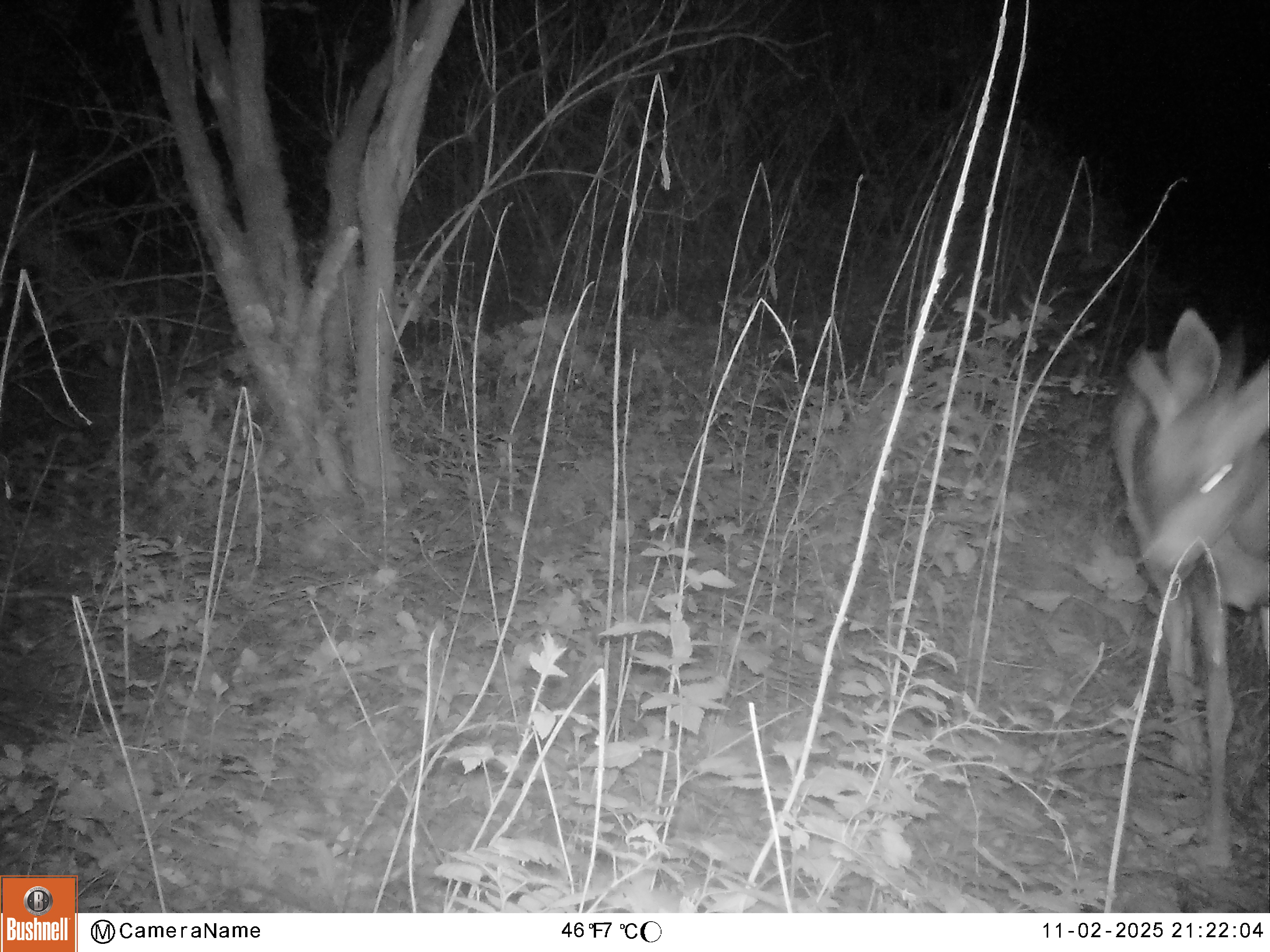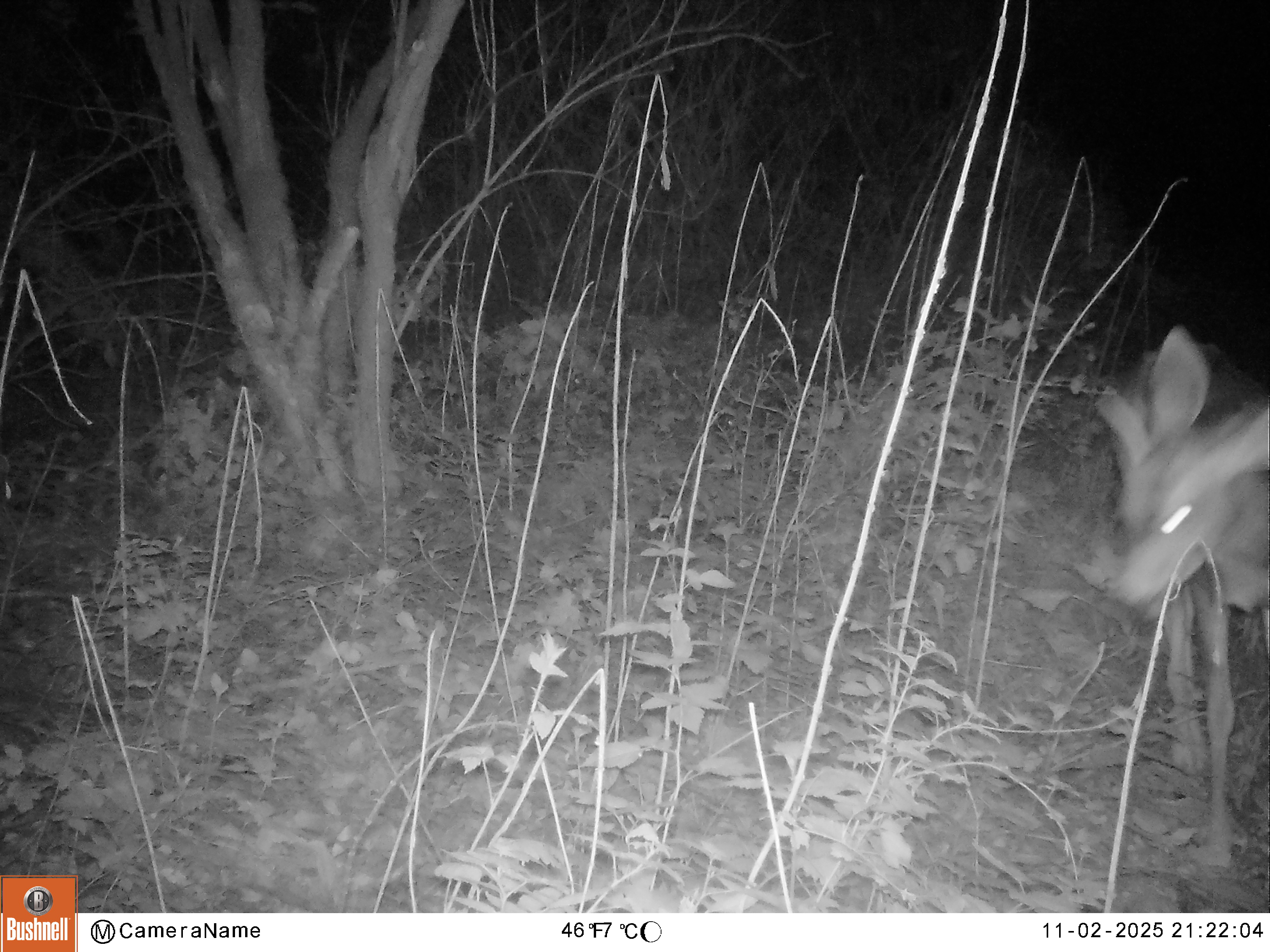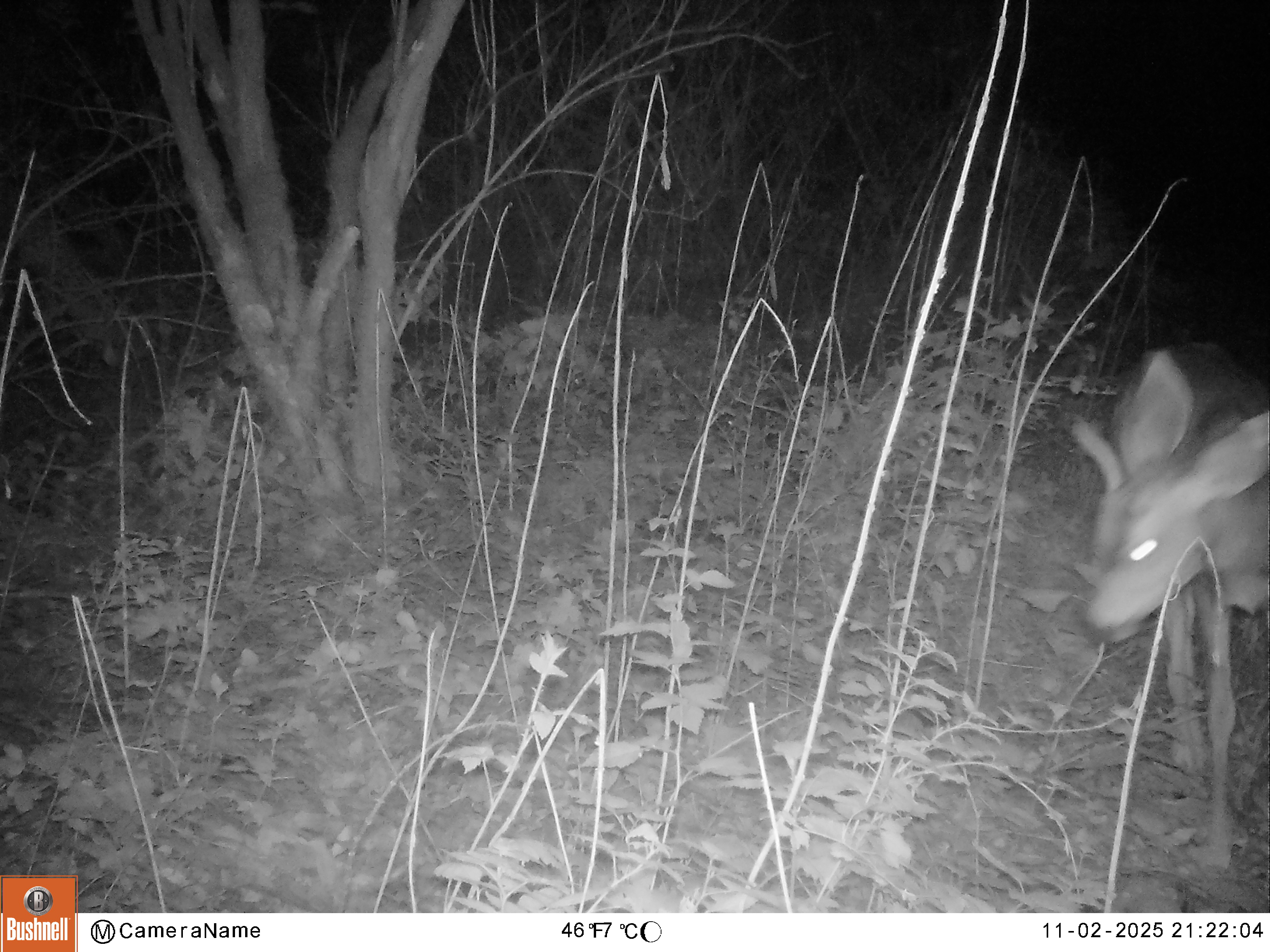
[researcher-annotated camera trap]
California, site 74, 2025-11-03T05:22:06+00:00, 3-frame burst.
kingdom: Animalia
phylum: Chordata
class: Mammalia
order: Artiodactyla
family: Cervidae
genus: Odocoileus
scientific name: Odocoileus hemionus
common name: mule deer